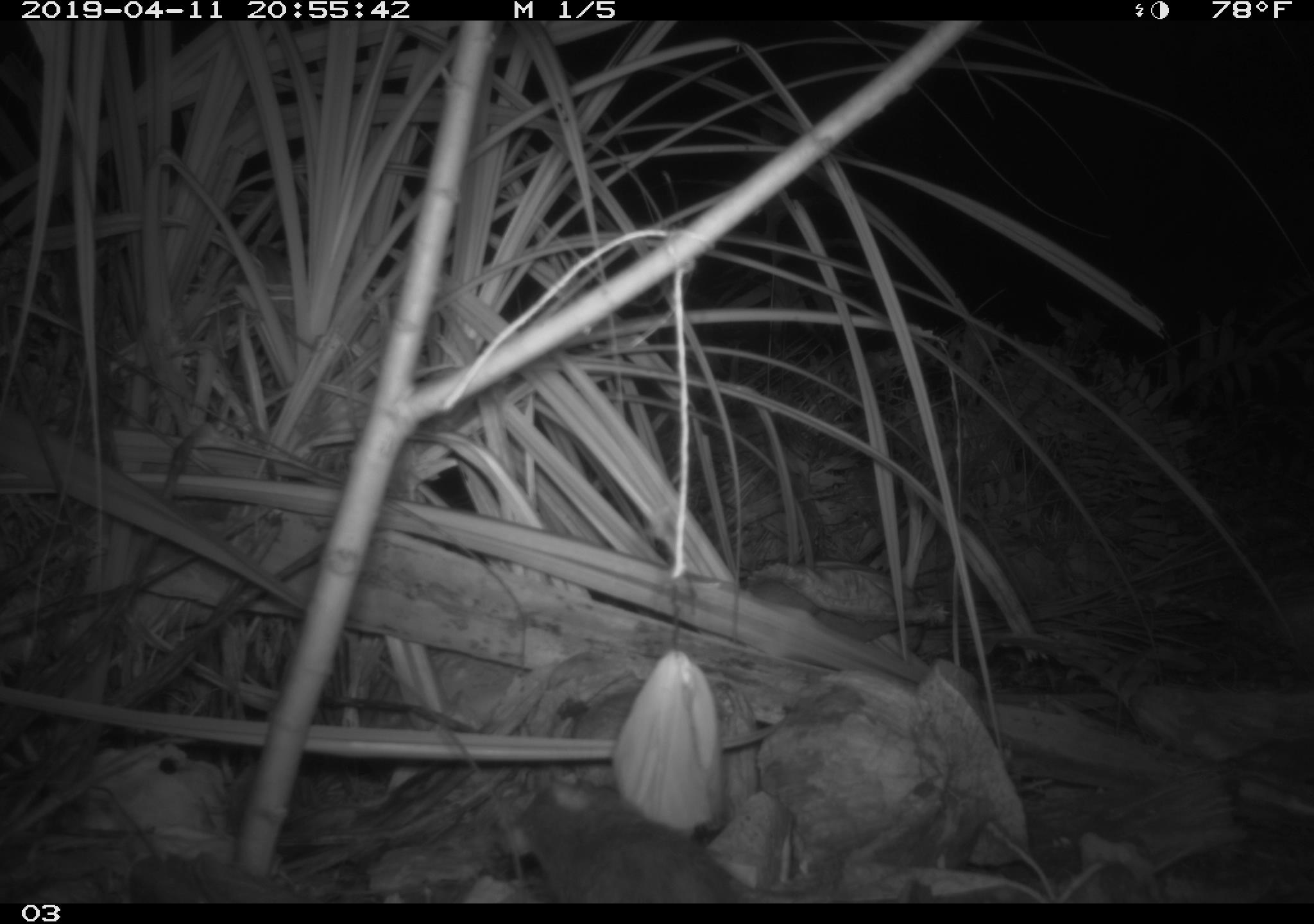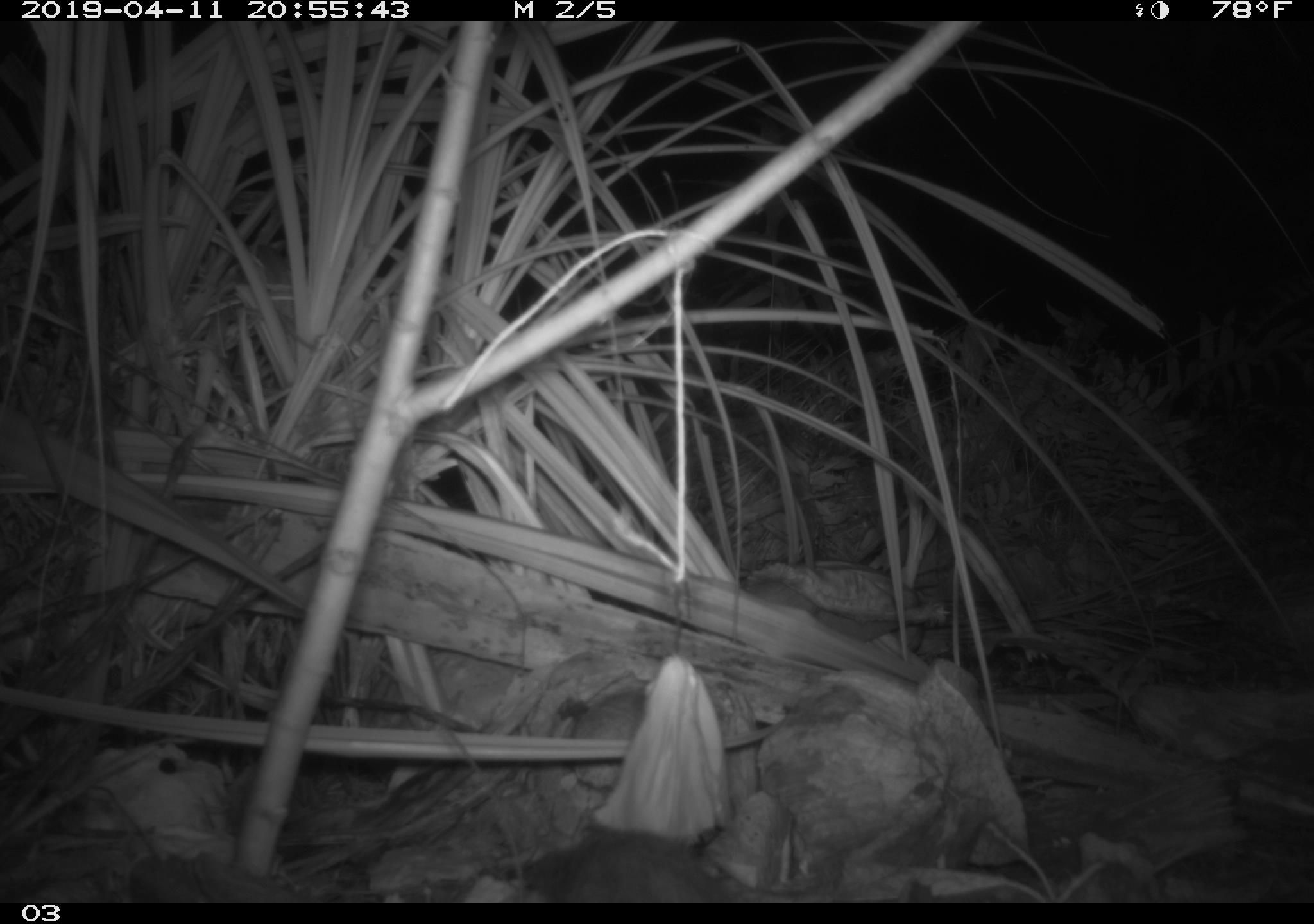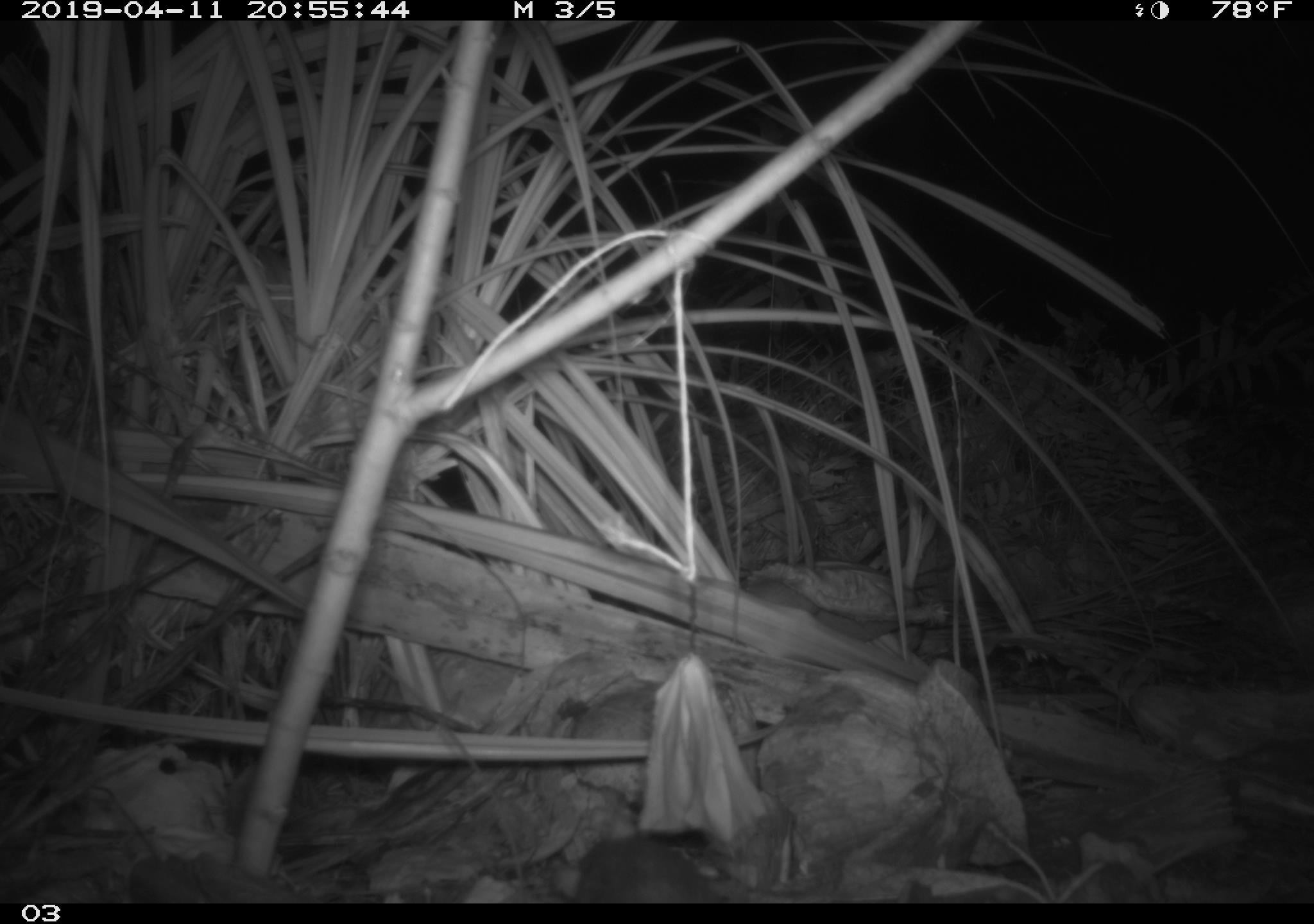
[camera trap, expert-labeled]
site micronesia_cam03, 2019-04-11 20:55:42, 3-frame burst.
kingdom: Animalia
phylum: Chordata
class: Mammalia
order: Rodentia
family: Muridae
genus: Rattus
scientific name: Rattus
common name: rat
Rat (Rattus).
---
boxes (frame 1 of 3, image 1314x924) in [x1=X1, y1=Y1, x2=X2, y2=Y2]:
rat: [x1=497, y1=782, x2=754, y2=903]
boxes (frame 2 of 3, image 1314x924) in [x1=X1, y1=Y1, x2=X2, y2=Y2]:
rat: [x1=513, y1=830, x2=739, y2=902]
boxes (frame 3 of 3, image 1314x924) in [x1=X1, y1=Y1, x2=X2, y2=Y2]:
rat: [x1=562, y1=829, x2=717, y2=902]